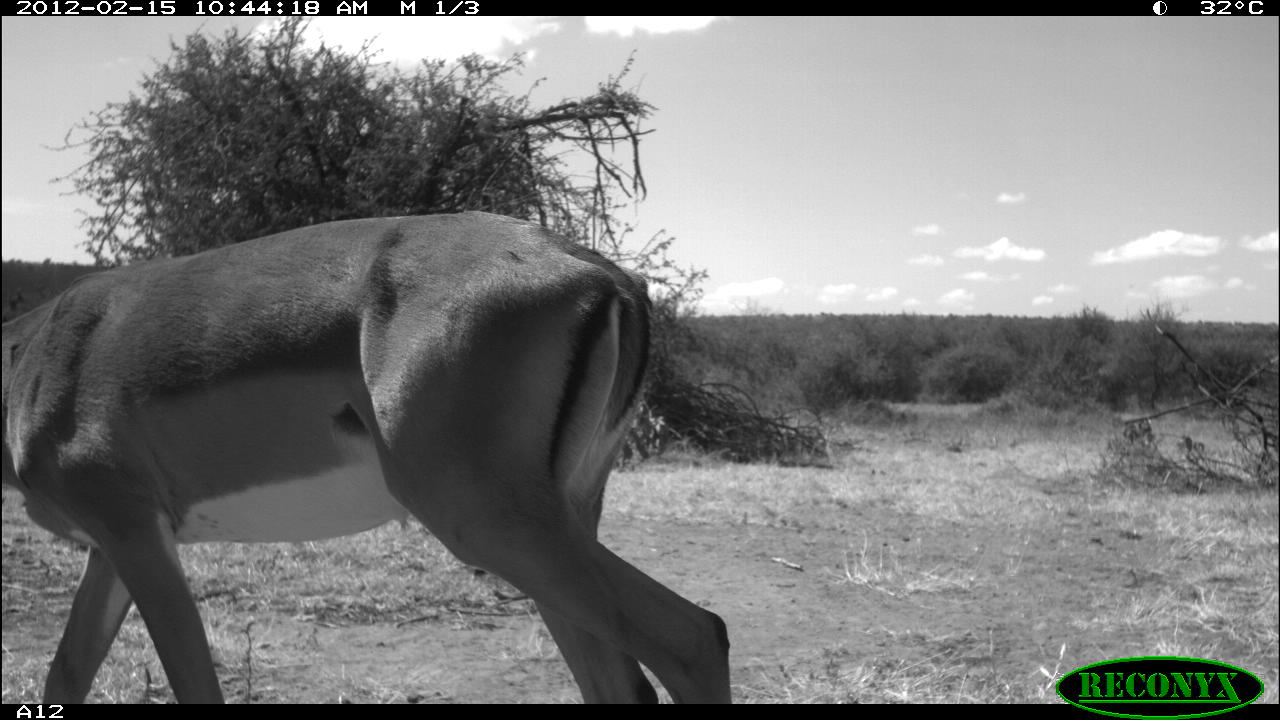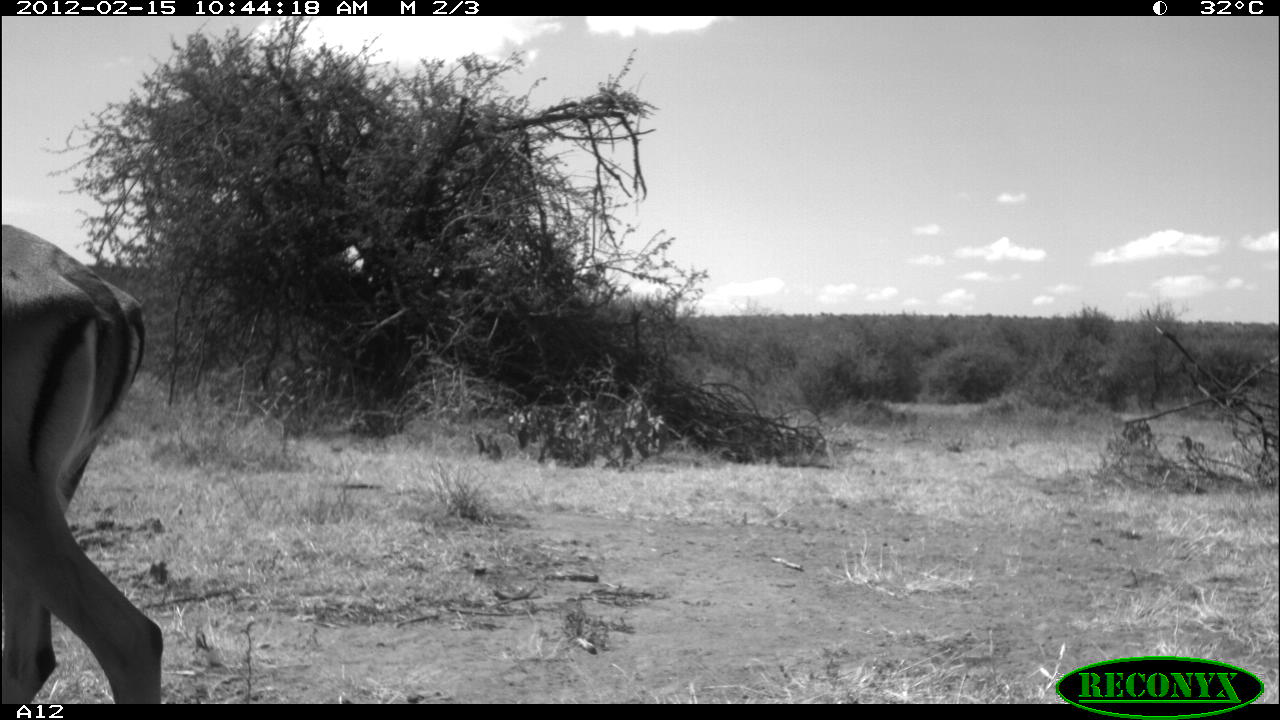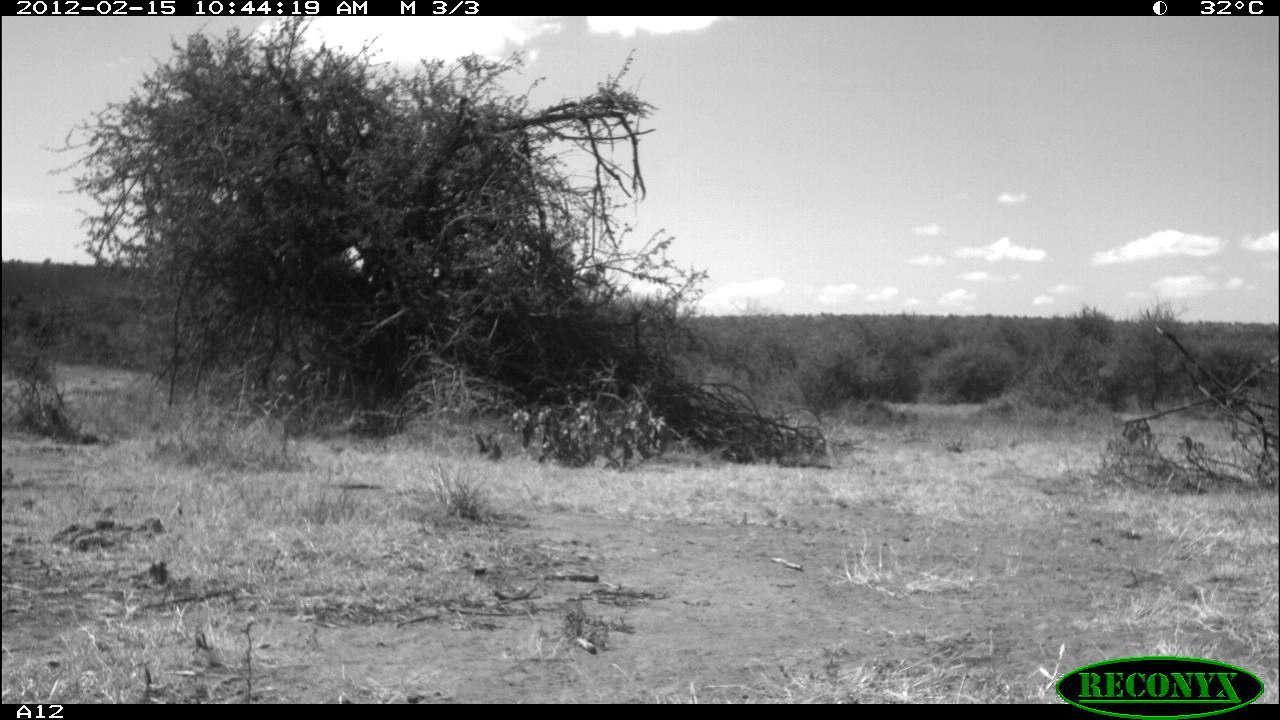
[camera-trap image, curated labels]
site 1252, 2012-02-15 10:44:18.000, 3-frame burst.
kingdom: Animalia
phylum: Chordata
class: Mammalia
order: Artiodactyla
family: Bovidae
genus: Aepyceros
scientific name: Aepyceros melampus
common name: impala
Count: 1.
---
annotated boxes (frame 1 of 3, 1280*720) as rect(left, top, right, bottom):
aepyceros melampus: rect(0, 202, 734, 704)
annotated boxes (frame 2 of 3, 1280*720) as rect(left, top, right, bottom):
aepyceros melampus: rect(3, 223, 162, 704)